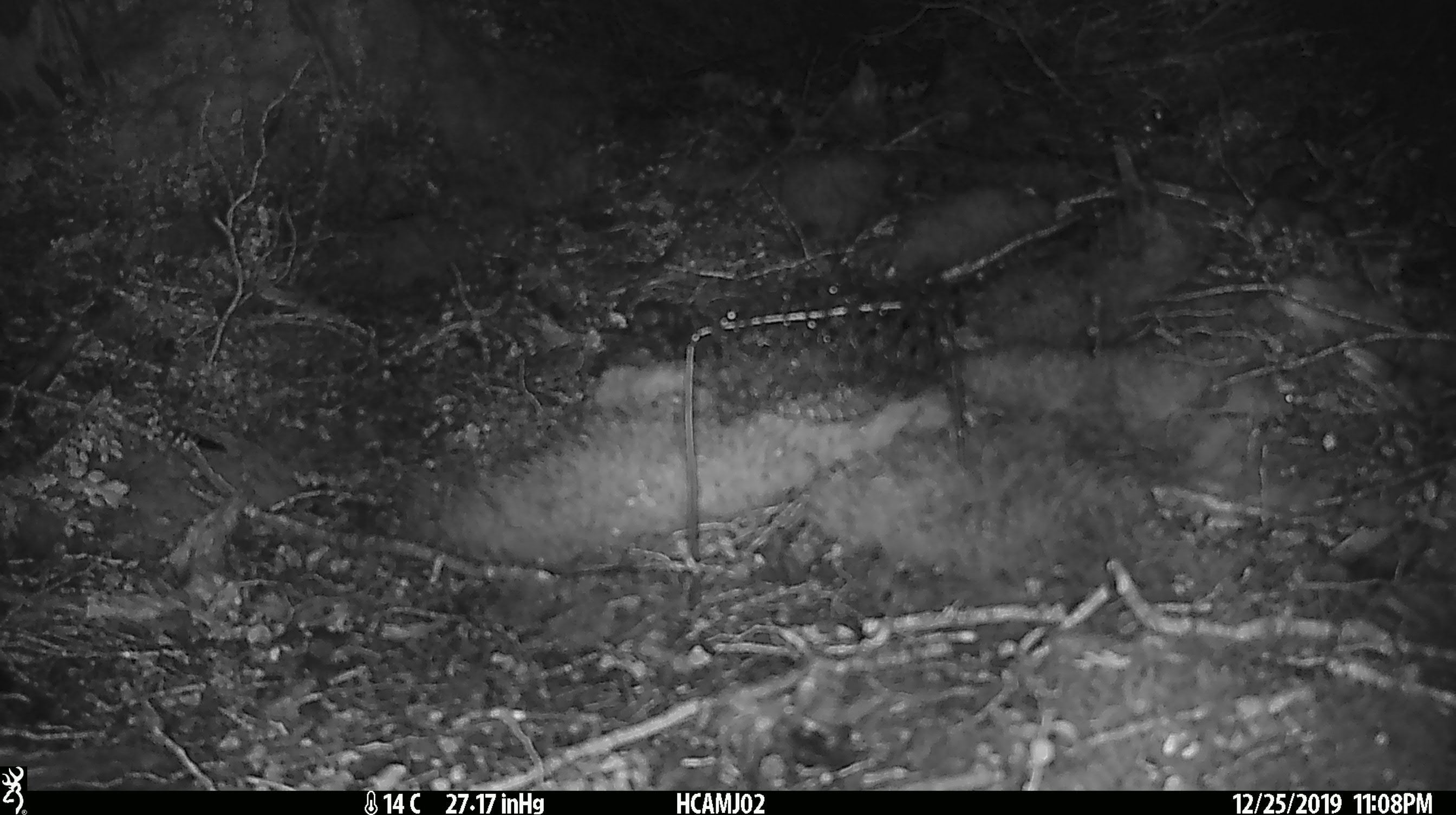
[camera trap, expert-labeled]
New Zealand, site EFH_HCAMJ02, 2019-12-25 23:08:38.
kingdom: Animalia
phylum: Chordata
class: Mammalia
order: Rodentia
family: Muridae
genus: Mus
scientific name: Mus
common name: mouse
Mouse (Mus).